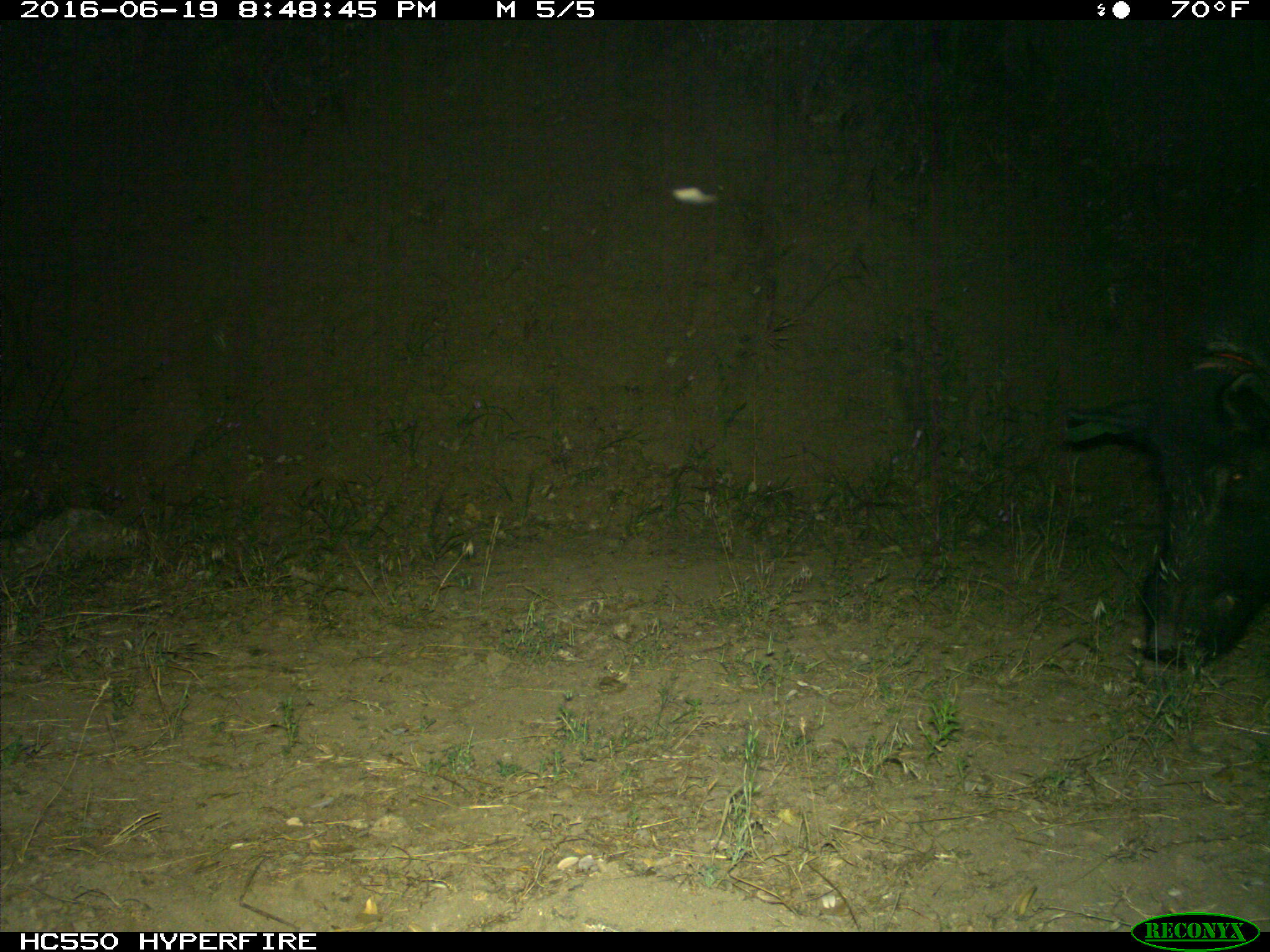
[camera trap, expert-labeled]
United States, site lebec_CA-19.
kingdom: Animalia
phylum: Chordata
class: Mammalia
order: Artiodactyla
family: Suidae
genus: Sus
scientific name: Sus scrofa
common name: wild boar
Sus scrofa (wild boar).